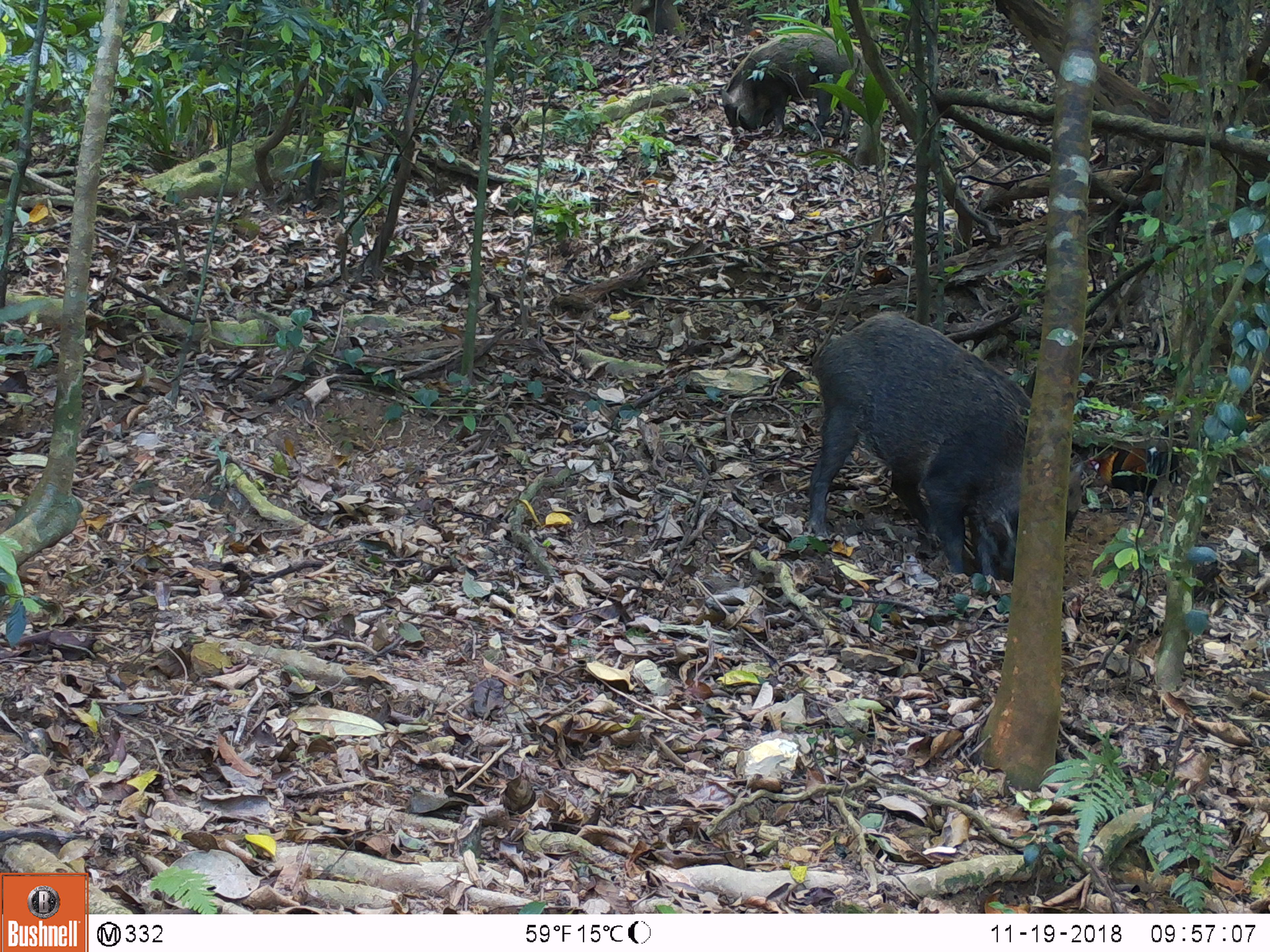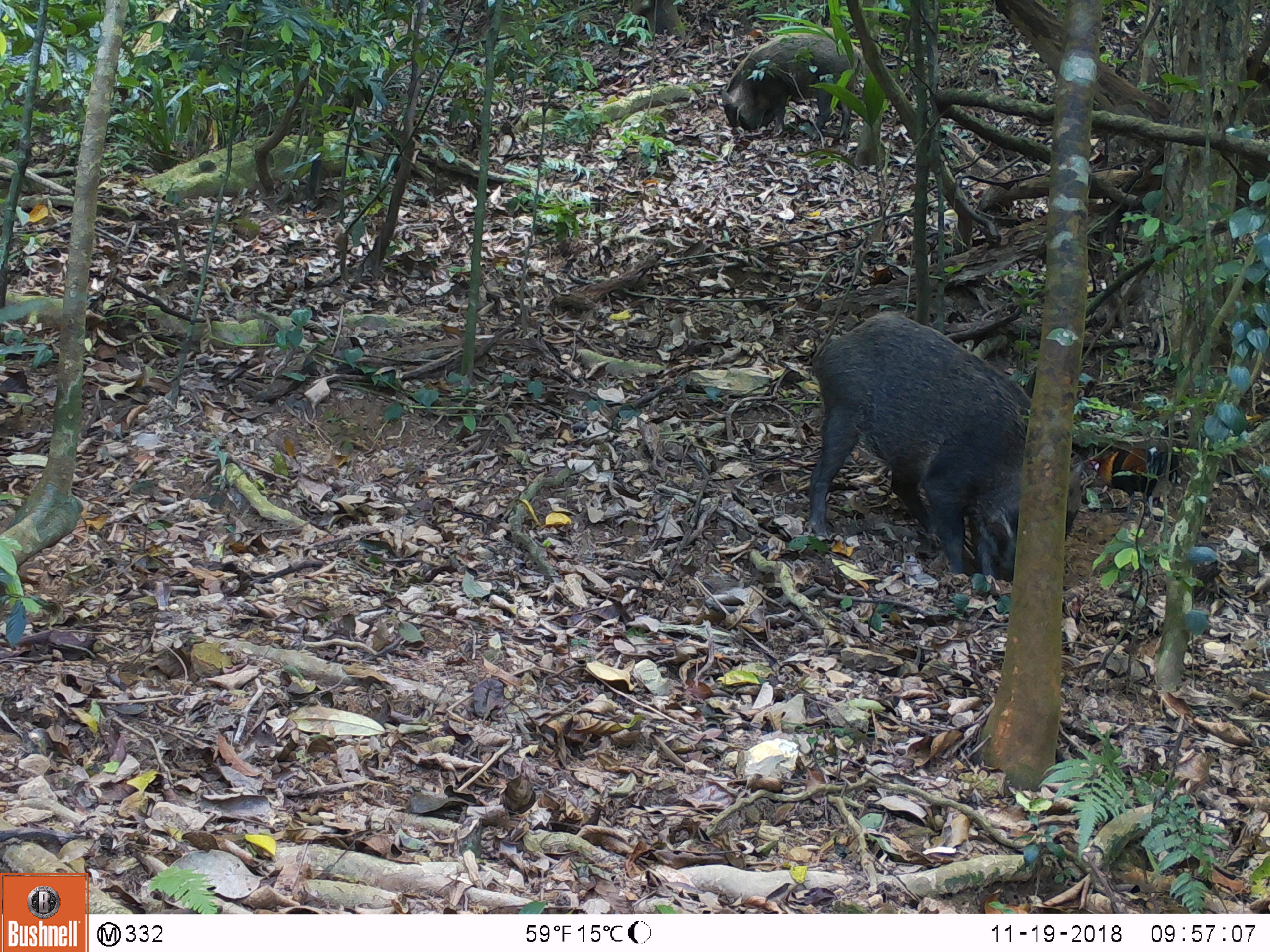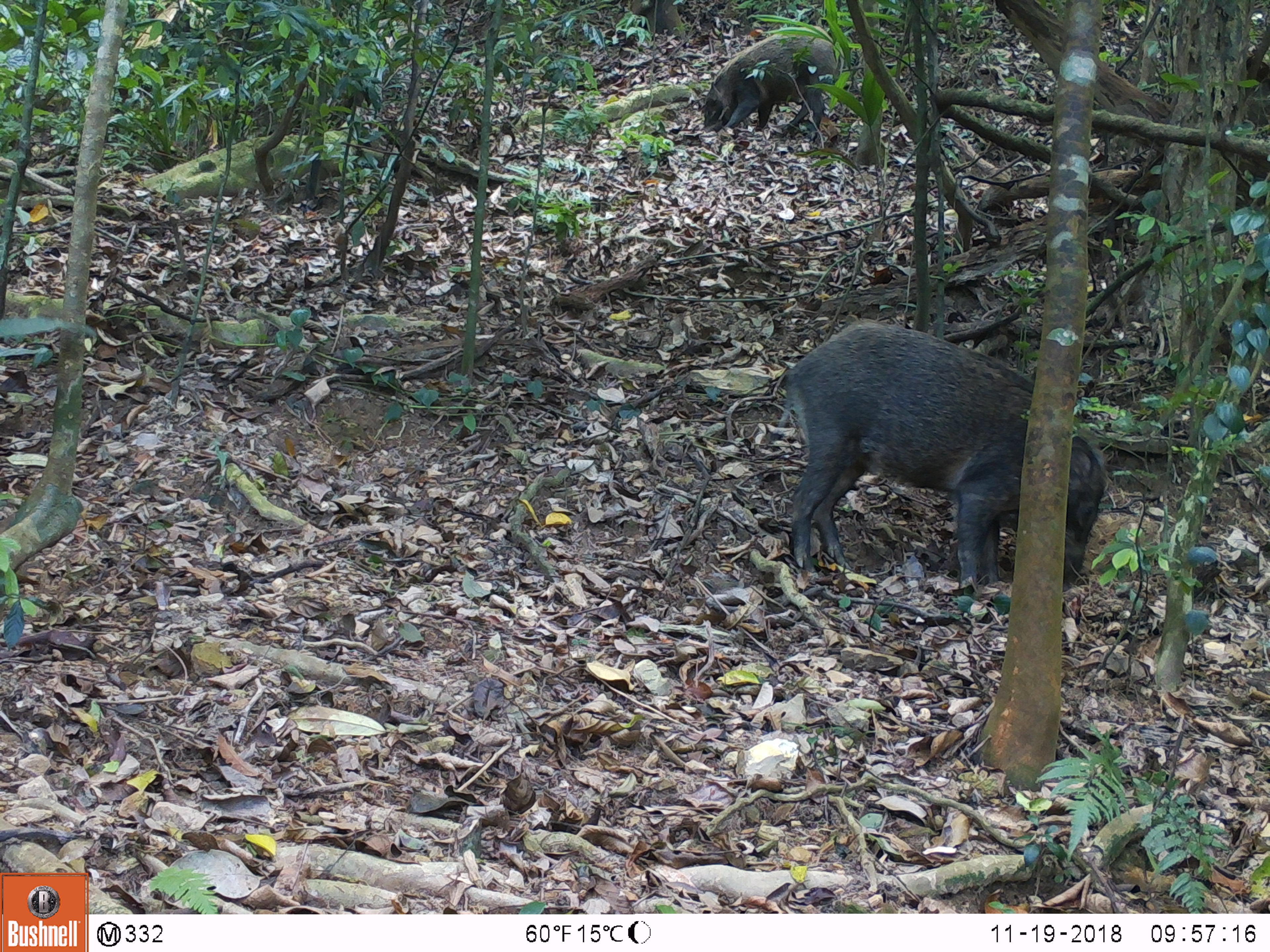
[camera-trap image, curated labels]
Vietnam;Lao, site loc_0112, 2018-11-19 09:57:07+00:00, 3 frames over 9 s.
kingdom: Animalia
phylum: Chordata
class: Aves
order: Galliformes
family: Phasianidae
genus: Gallus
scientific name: Gallus gallus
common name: red junglefowl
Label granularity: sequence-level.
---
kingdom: Animalia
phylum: Chordata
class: Mammalia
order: Artiodactyla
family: Suidae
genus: Sus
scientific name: Sus scrofa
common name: eurasian wild pig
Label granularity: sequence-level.